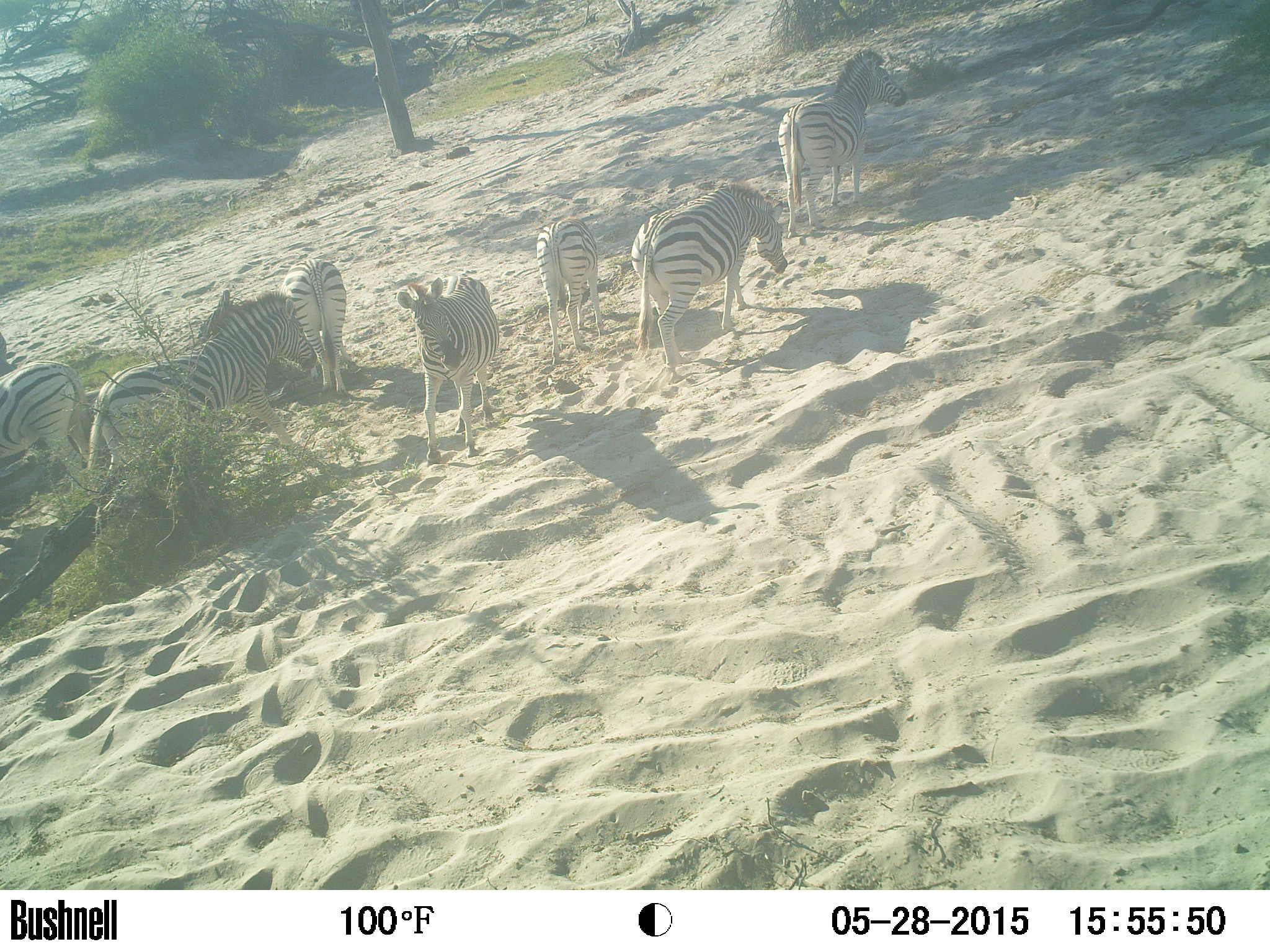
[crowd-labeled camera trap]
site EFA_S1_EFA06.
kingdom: Animalia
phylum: Chordata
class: Mammalia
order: Perissodactyla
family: Equidae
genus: Equus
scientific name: Equus quagga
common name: plains zebra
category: zebraplains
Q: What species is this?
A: Zebraplains (plains zebra) (Equus quagga).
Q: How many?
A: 7.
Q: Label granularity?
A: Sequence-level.